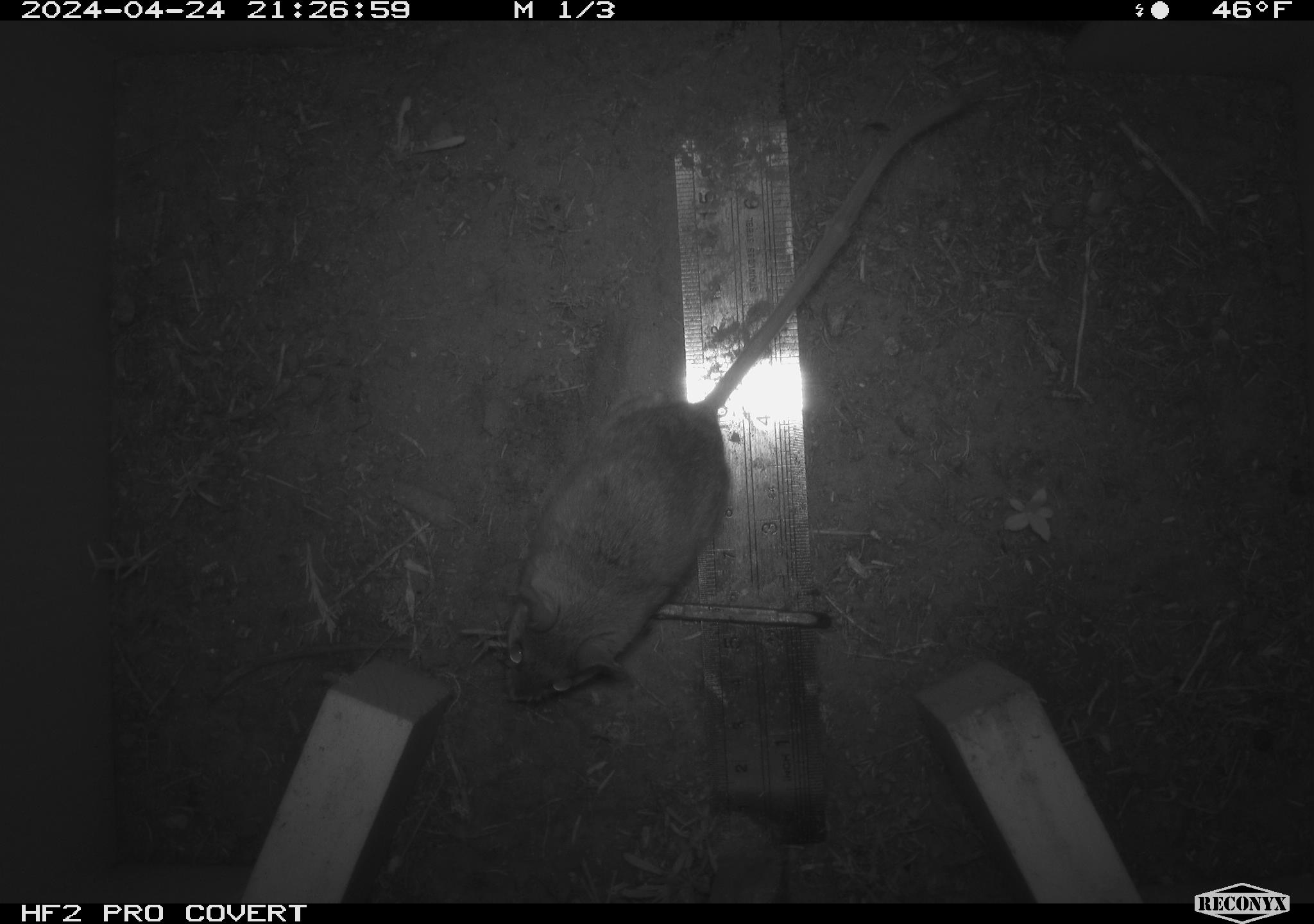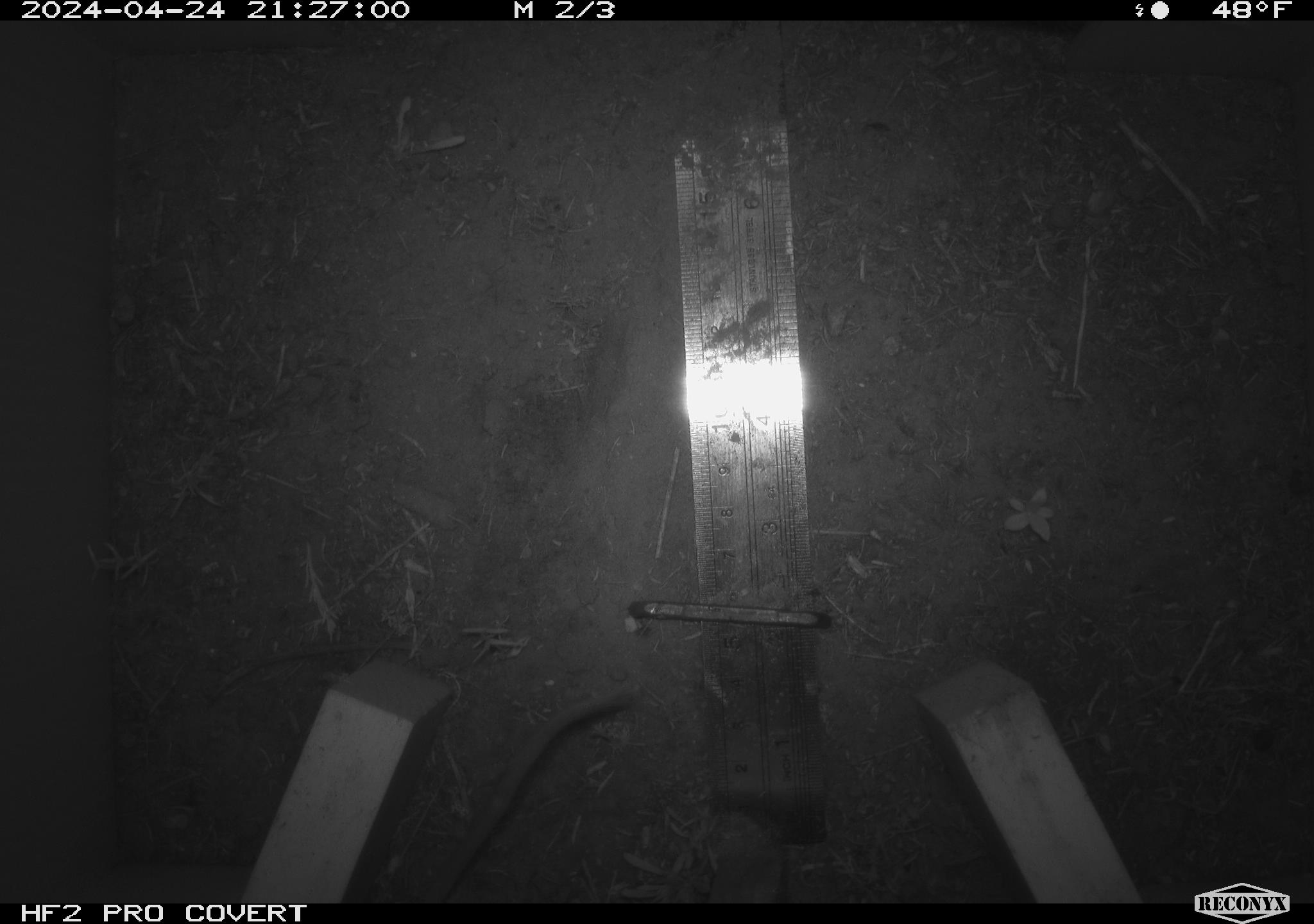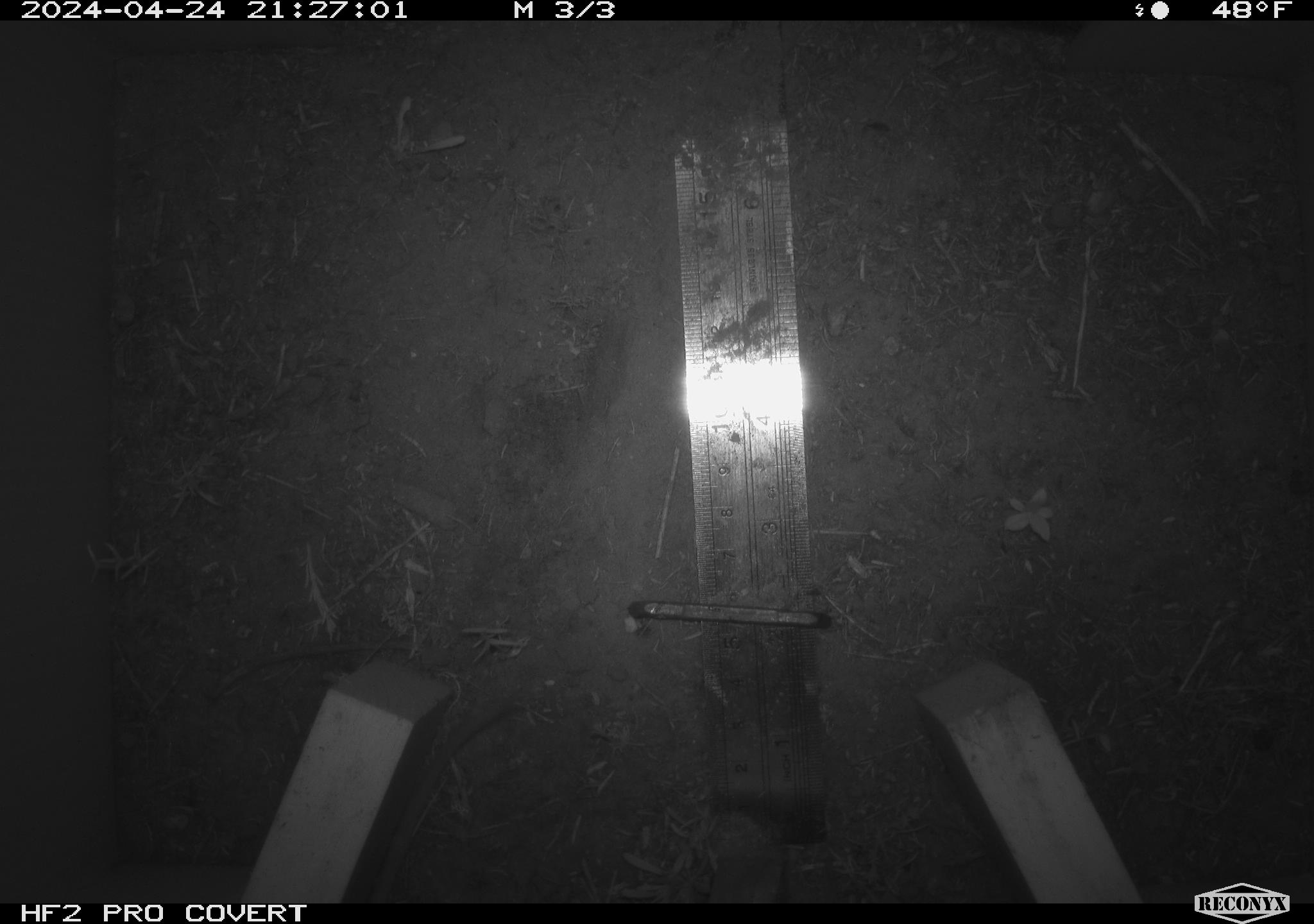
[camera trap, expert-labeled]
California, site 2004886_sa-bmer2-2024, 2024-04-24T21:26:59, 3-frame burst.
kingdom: Animalia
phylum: Chordata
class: Mammalia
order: Rodentia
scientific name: Rodentia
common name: mouse species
Mouse species (Rodentia).